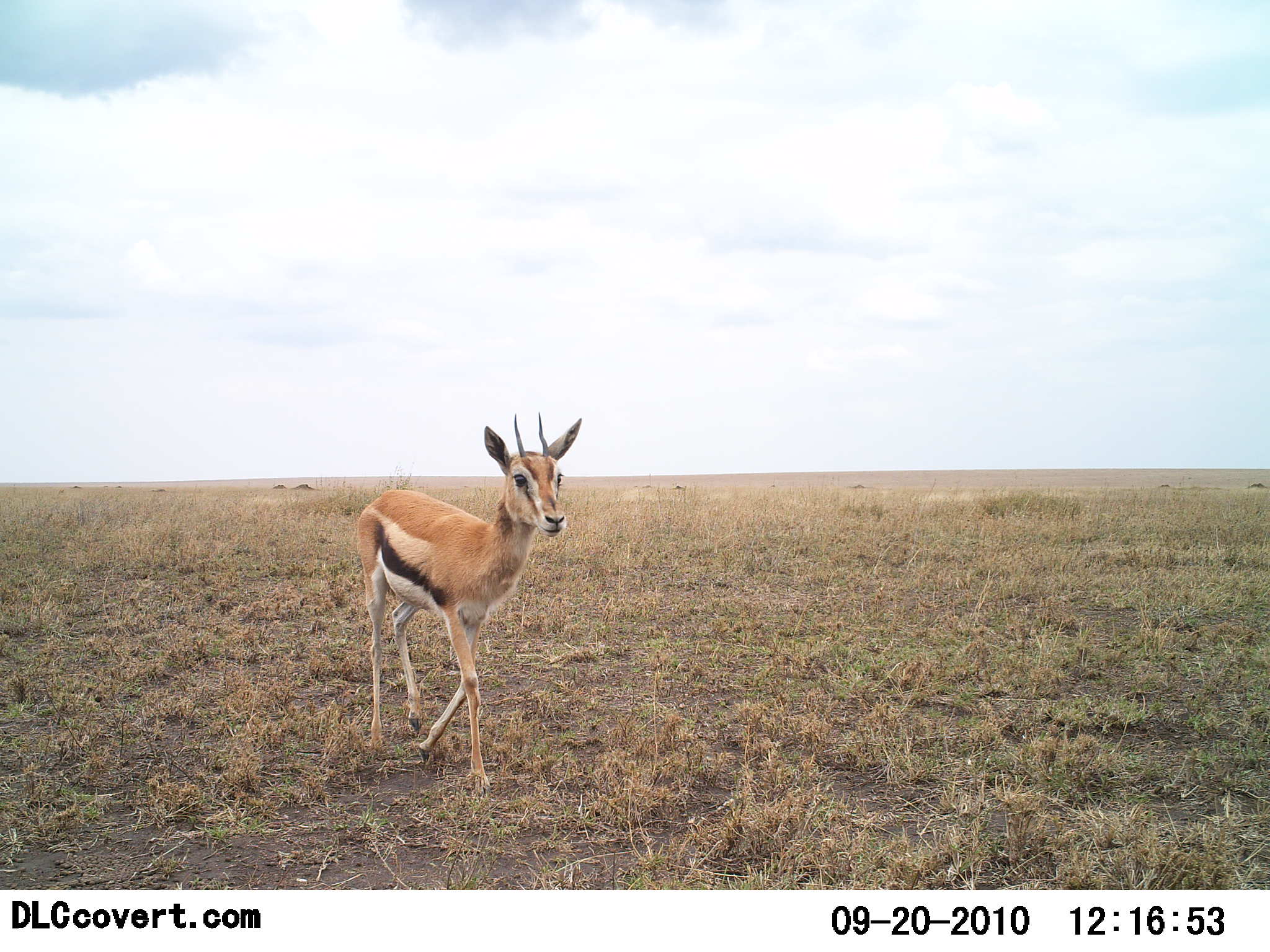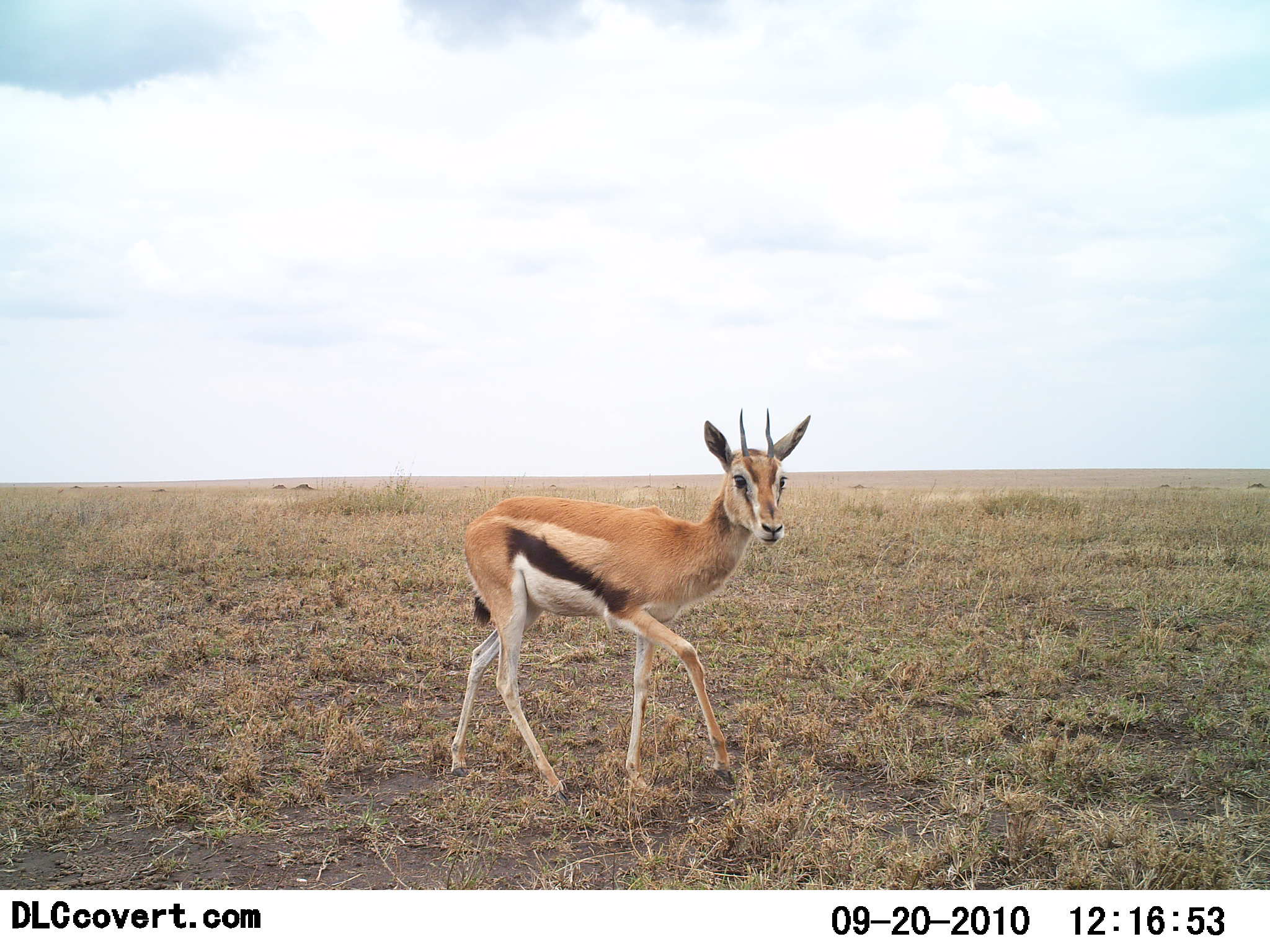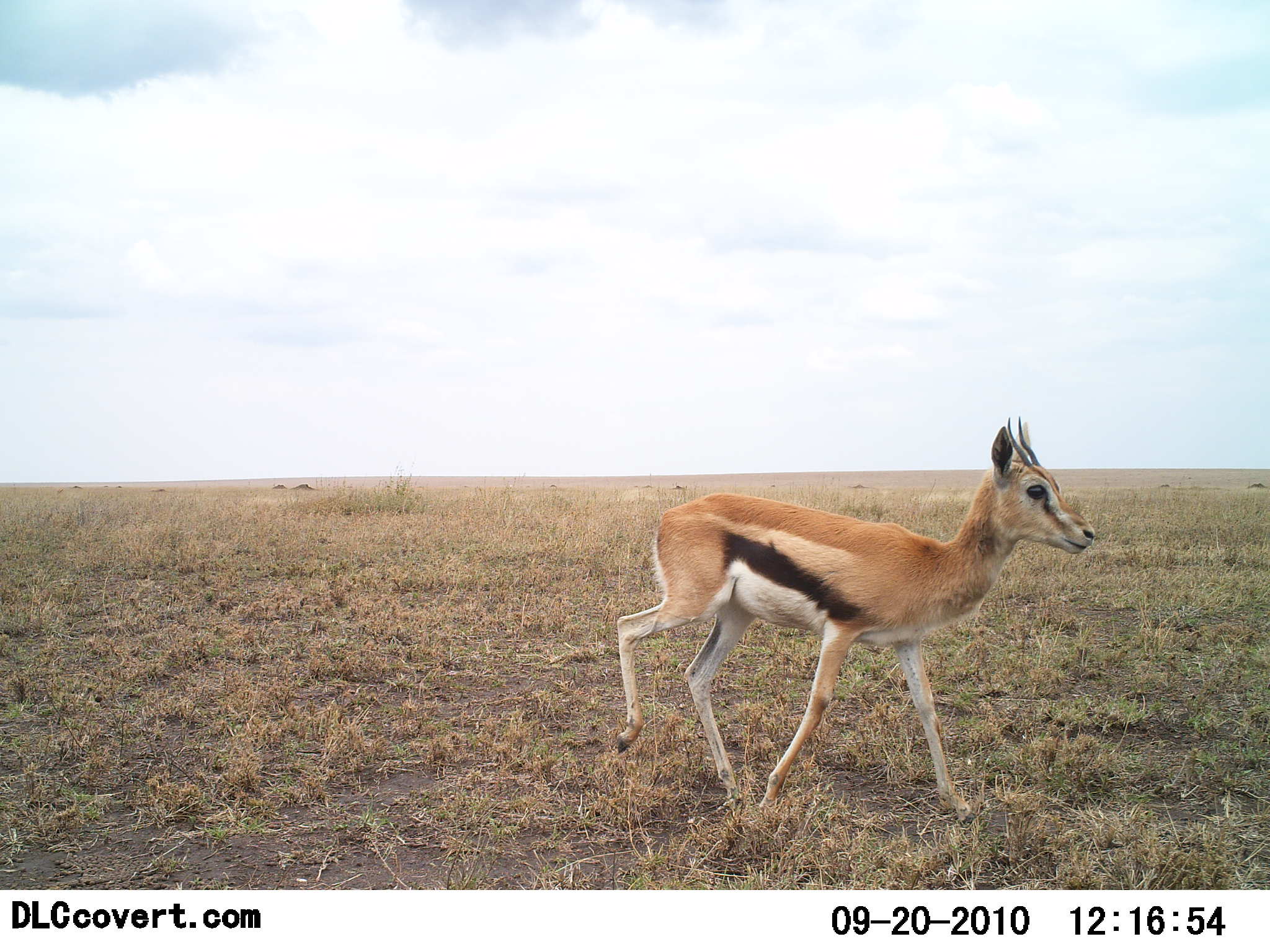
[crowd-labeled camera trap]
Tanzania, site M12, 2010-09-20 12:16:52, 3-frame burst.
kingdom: Animalia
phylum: Chordata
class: Mammalia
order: Artiodactyla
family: Bovidae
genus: Eudorcas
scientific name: Eudorcas thomsonii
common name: thomson's gazelle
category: gazellethomsons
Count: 1.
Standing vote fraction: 8%.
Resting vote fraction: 0%.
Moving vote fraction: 92%.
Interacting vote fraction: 0%.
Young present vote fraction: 8%.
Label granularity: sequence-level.